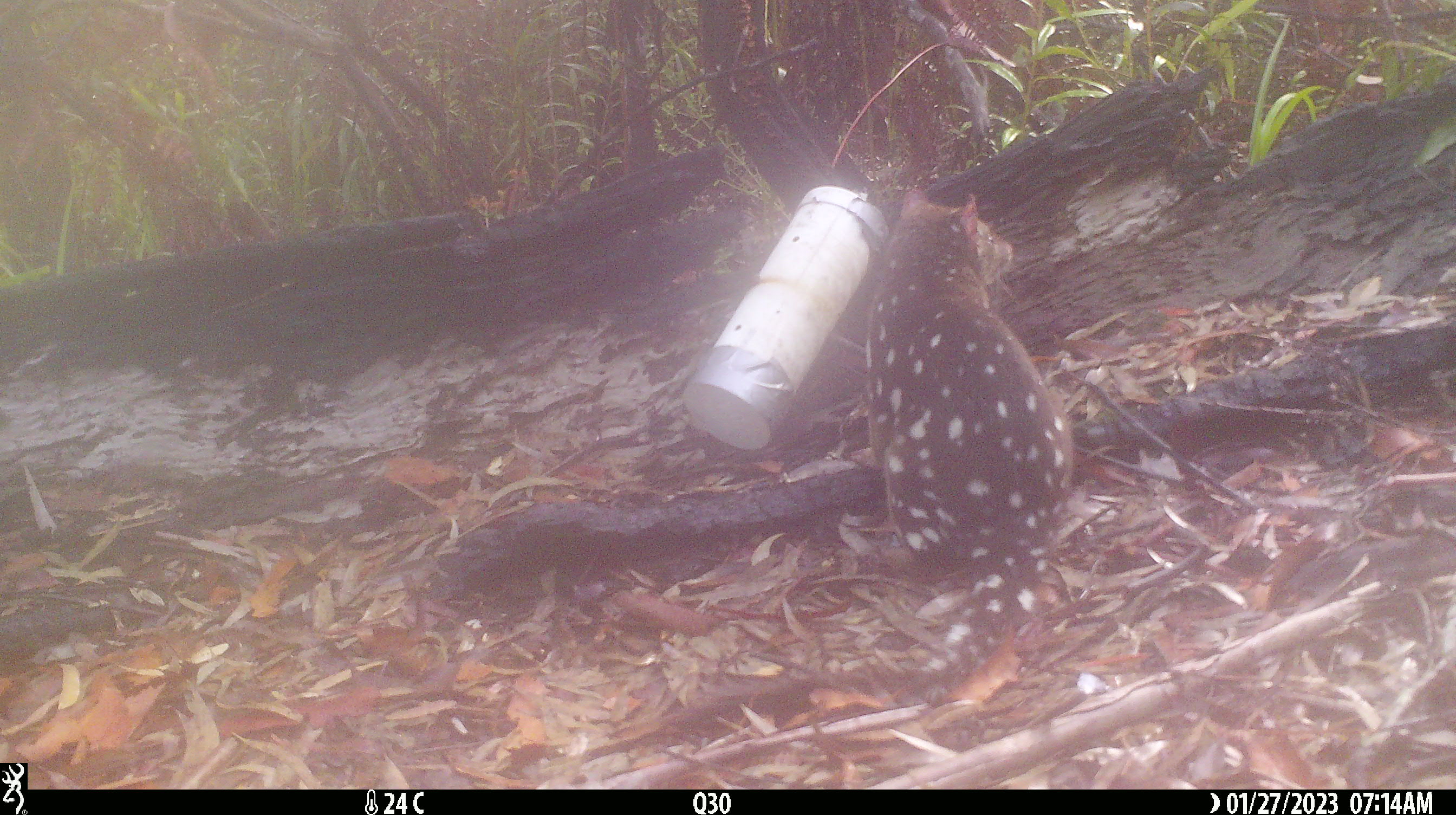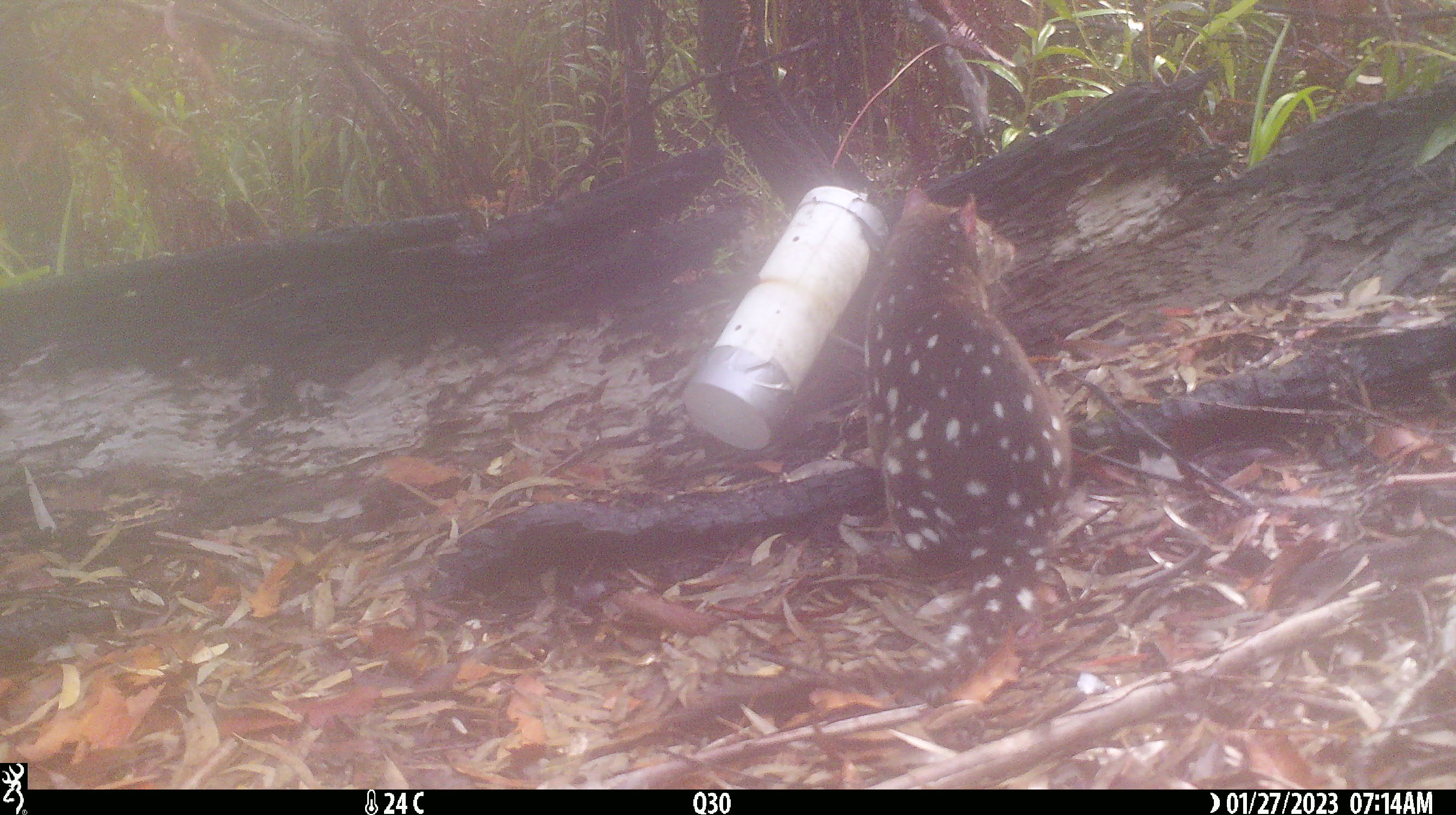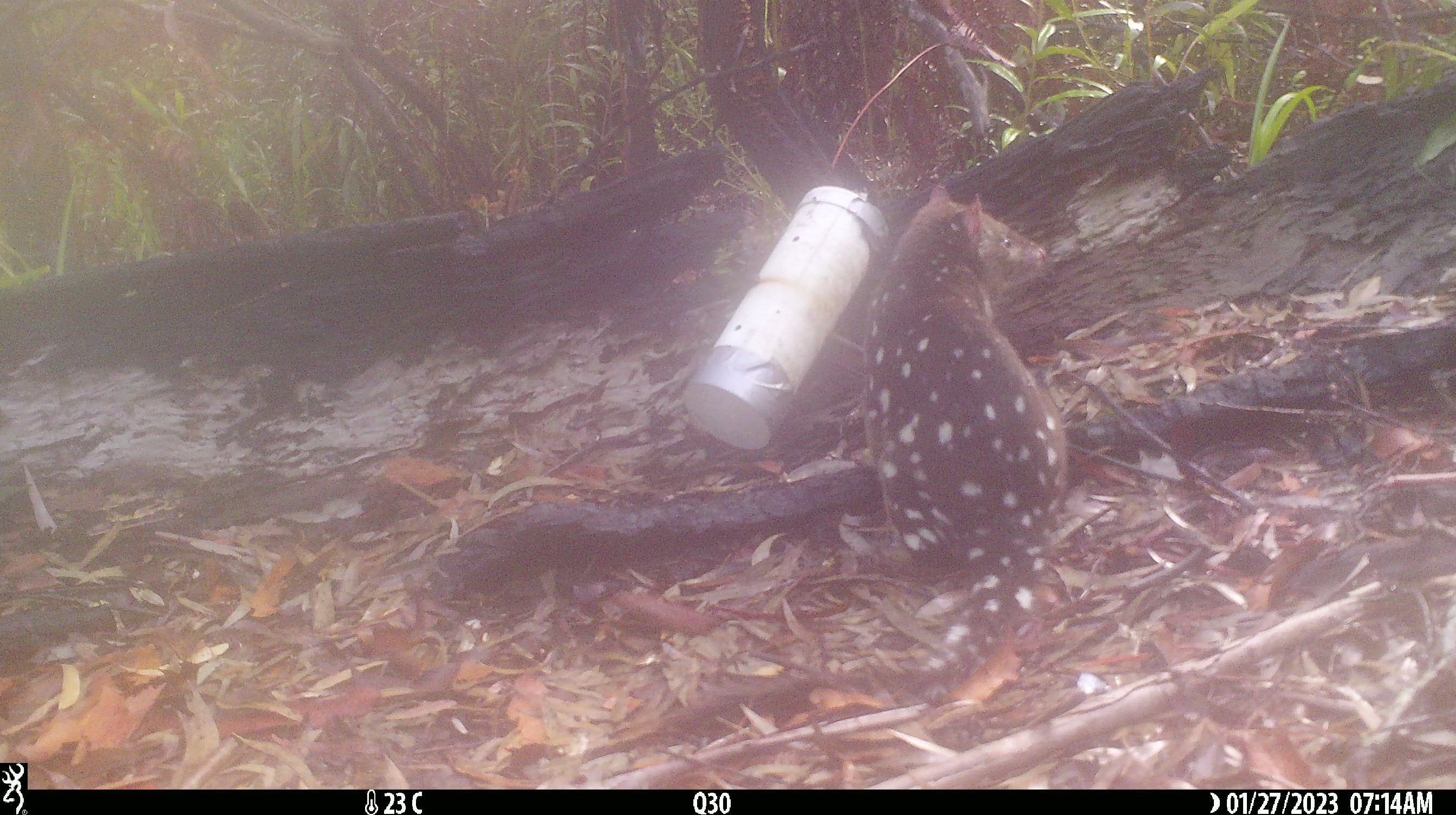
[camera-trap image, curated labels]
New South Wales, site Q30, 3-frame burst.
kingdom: Animalia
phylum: Chordata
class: Mammalia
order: Dasyuromorphia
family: Dasyuridae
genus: Dasyurus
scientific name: Dasyurus maculatus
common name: spotted-tailed quoll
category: quoll